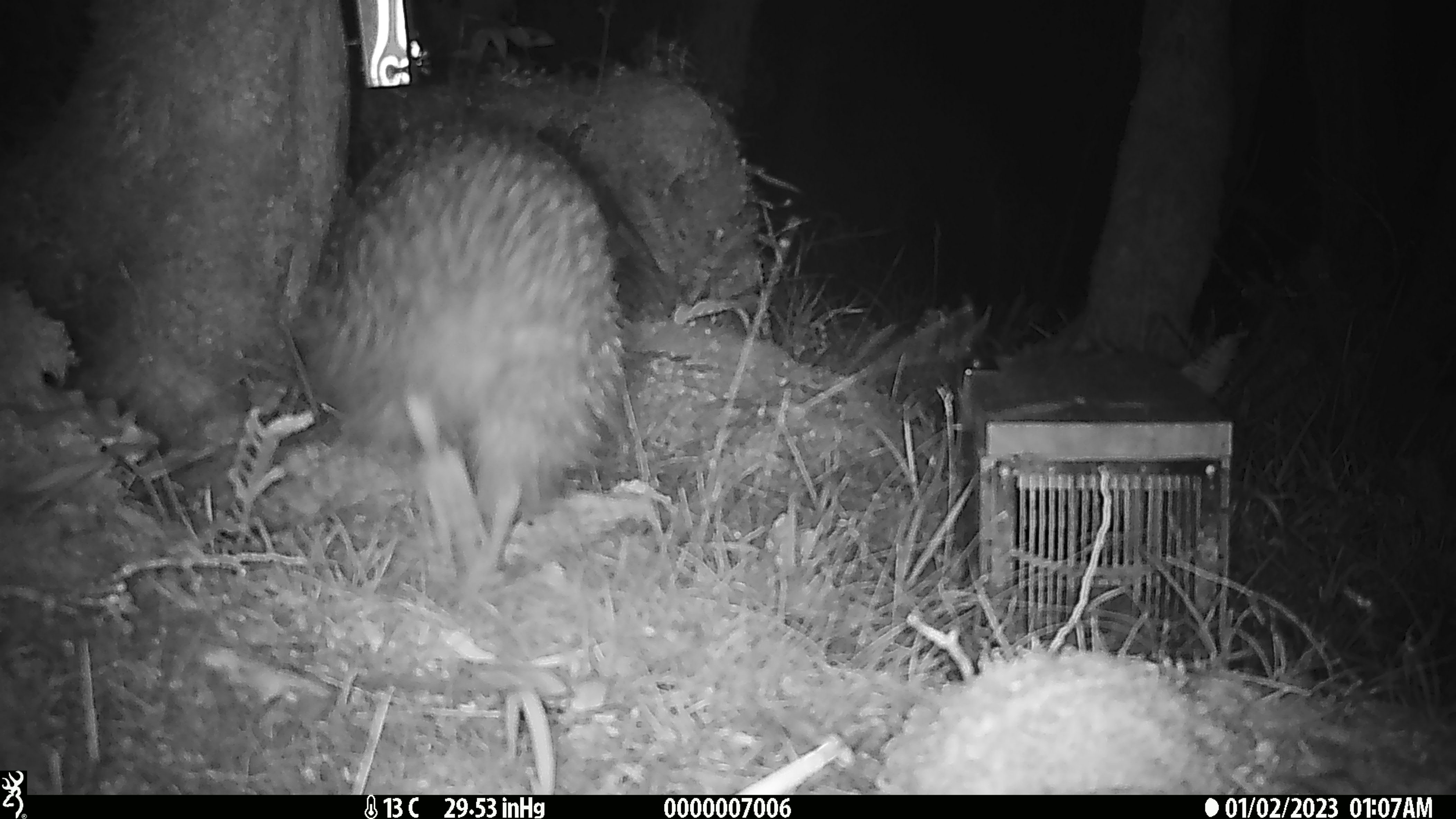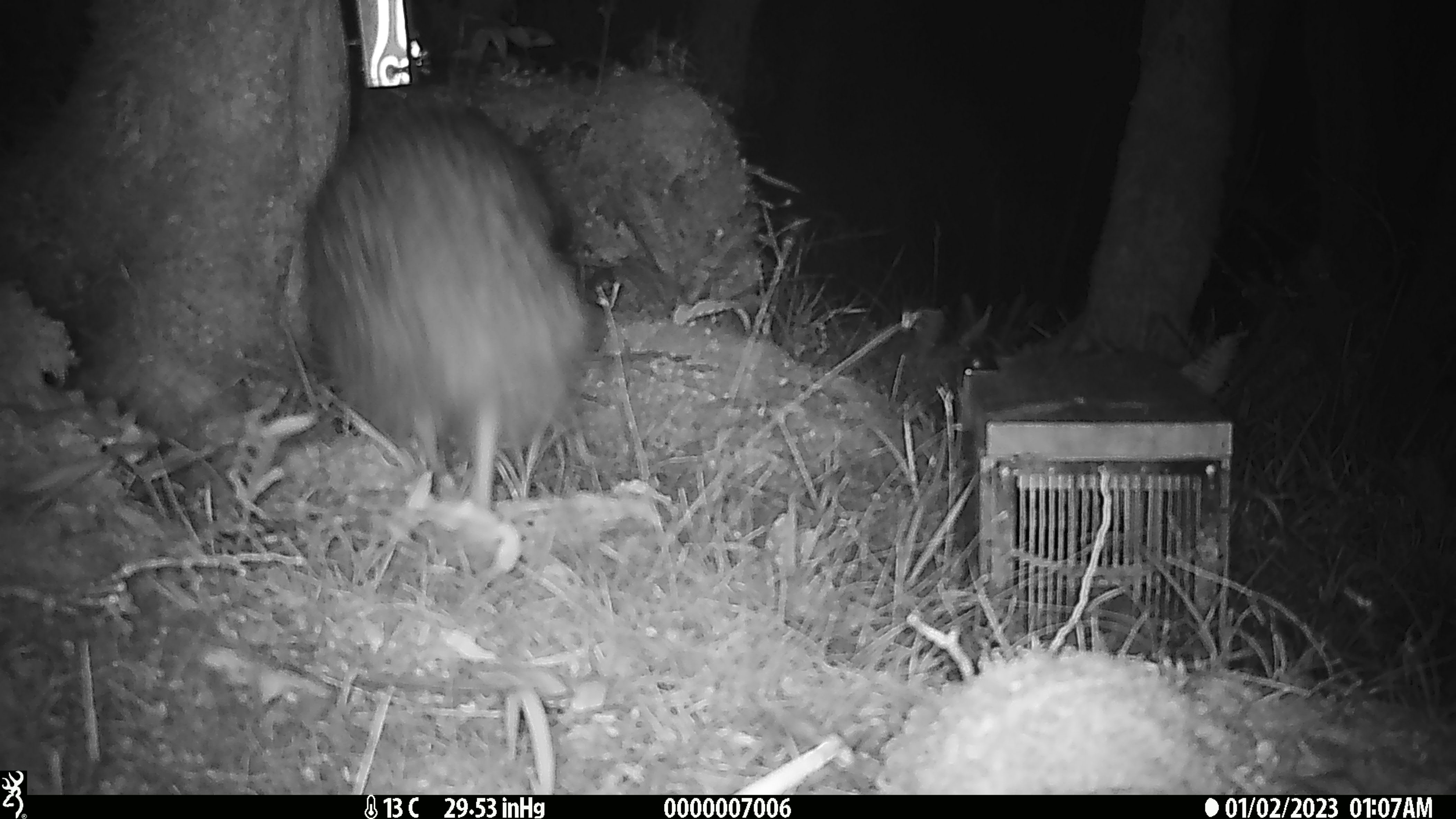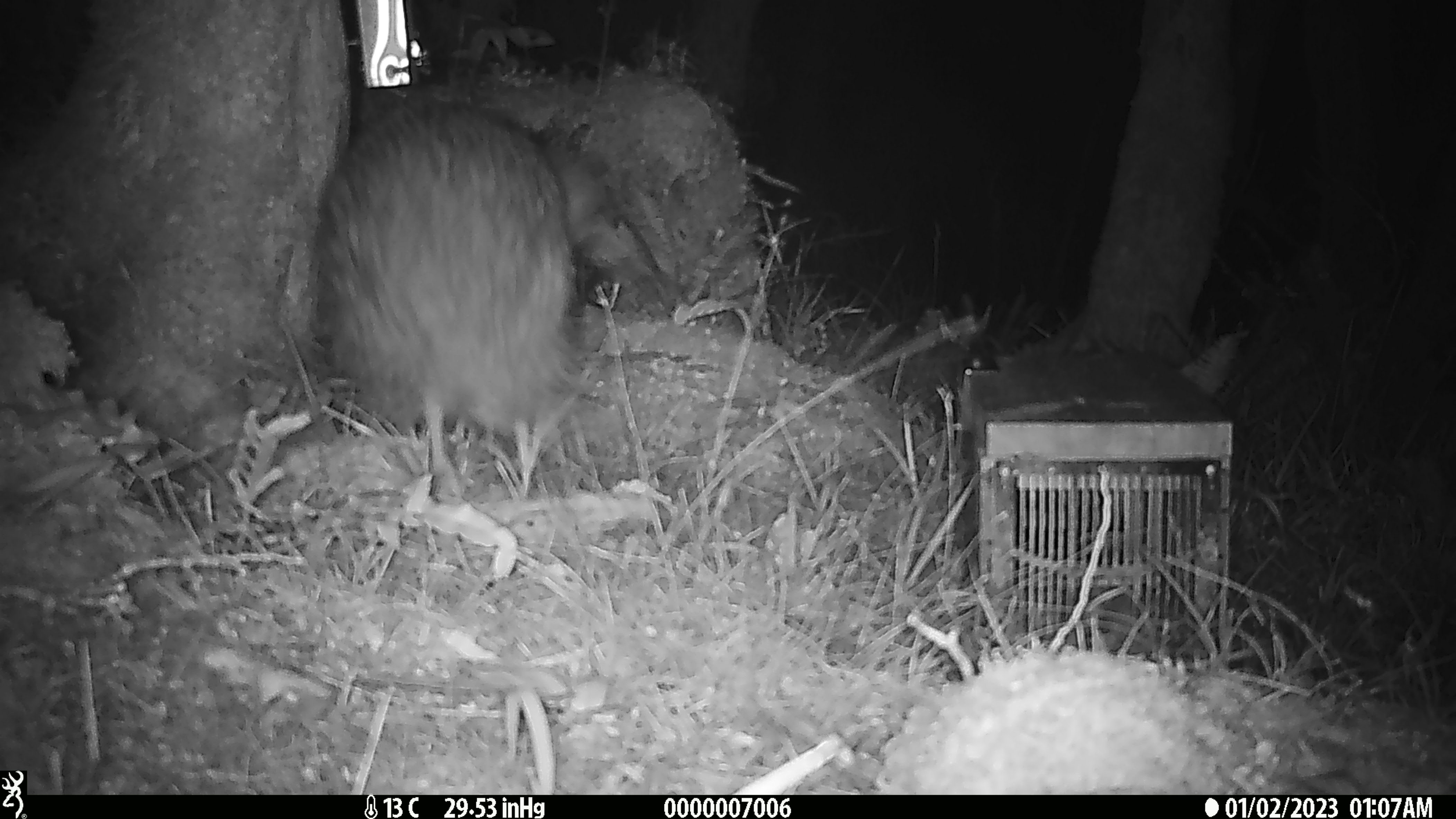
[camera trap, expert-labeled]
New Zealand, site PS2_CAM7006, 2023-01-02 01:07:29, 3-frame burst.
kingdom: Animalia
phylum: Chordata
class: Aves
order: Apterygiformes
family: Apterygidae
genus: Apteryx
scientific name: Apteryx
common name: kiwi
Kiwi (Apteryx).